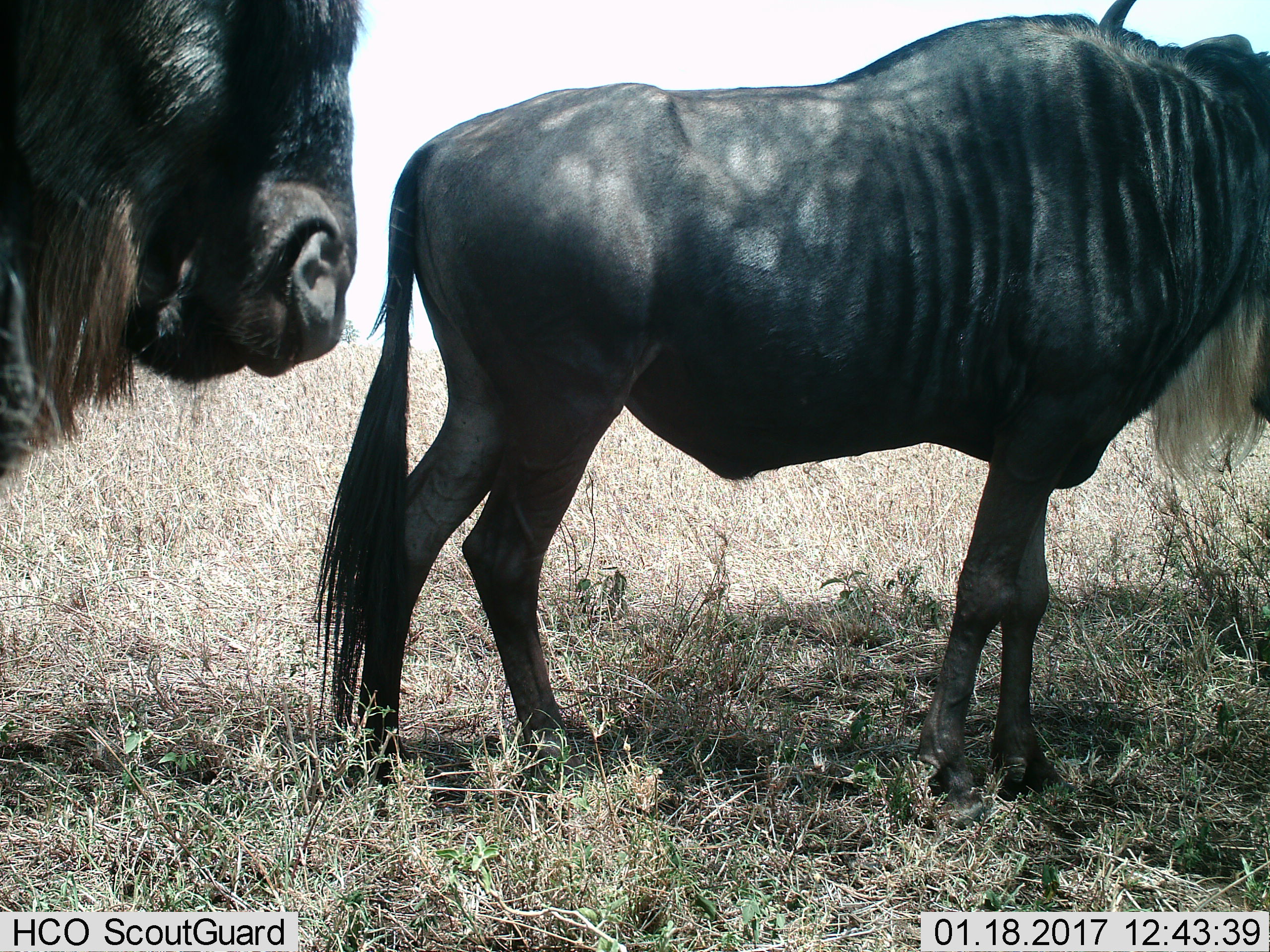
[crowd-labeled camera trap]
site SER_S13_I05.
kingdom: Animalia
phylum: Chordata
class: Mammalia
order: Artiodactyla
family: Bovidae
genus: Connochaetes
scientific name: Connochaetes taurinus taurinus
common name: blue wildebeest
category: wildebeestblue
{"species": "wildebeestblue (blue wildebeest) (Connochaetes taurinus taurinus)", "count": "2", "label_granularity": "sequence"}